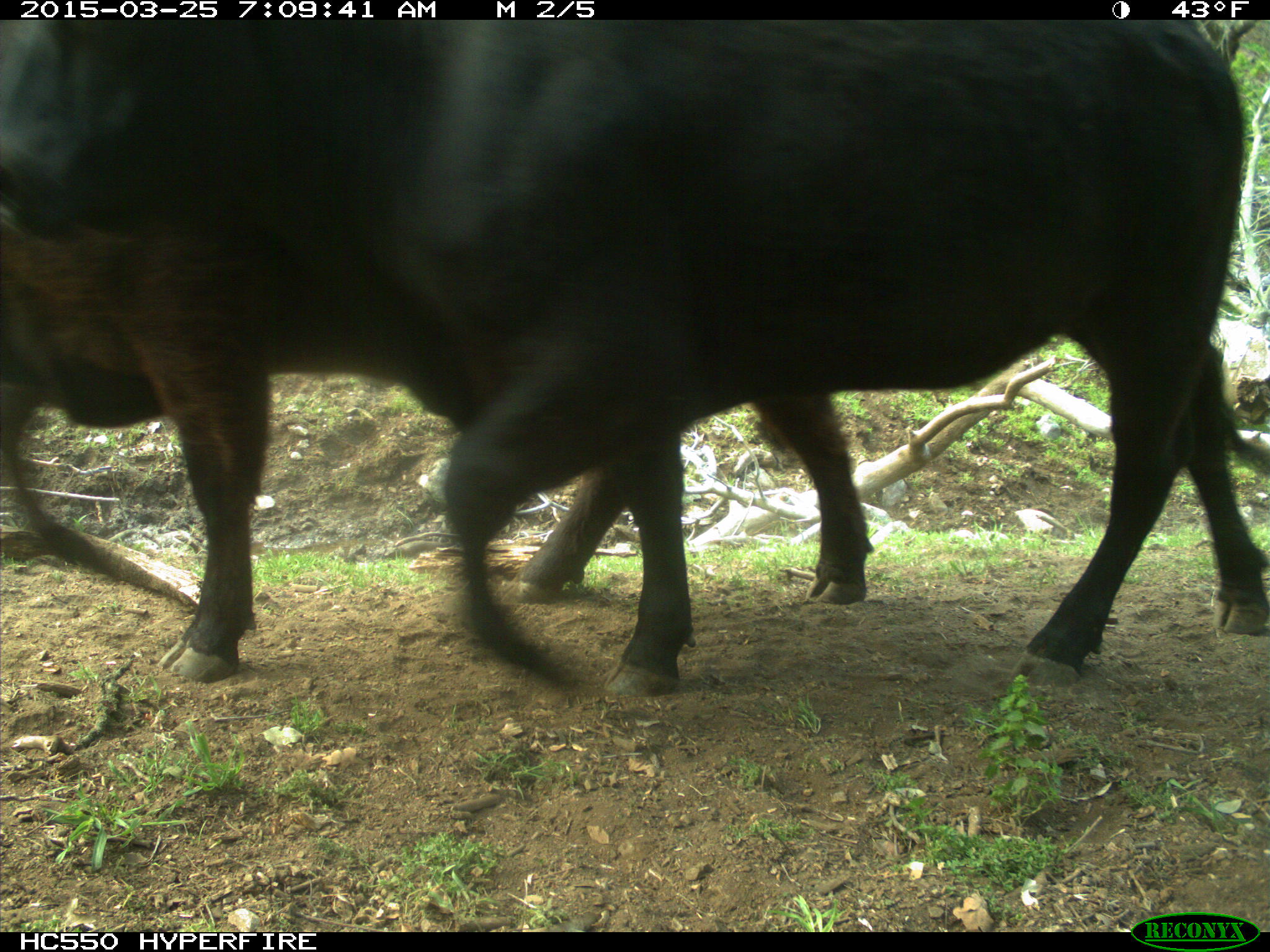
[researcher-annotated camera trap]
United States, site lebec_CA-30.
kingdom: Animalia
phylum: Chordata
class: Mammalia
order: Artiodactyla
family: Bovidae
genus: Bos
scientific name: Bos taurus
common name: domestic cow